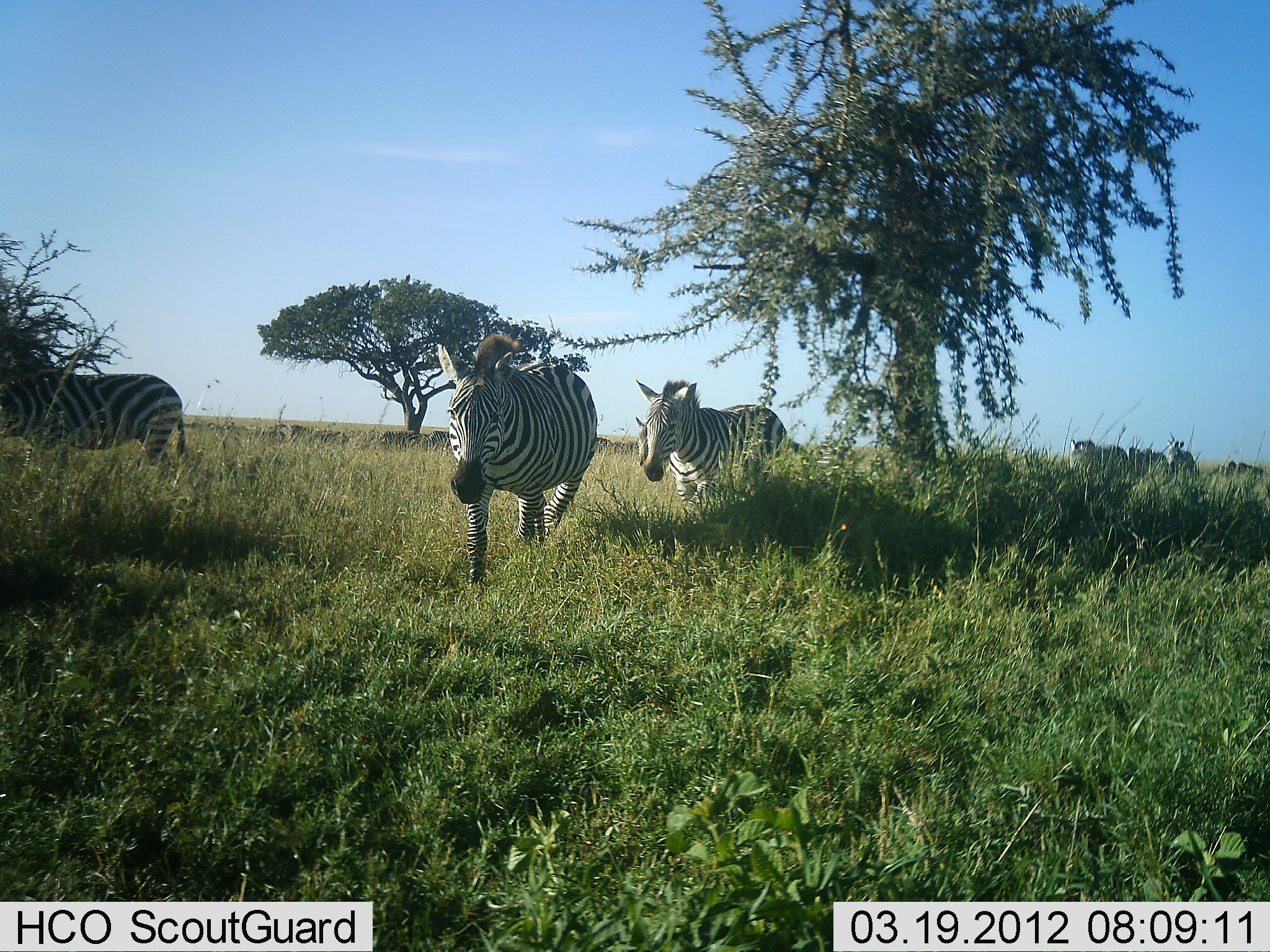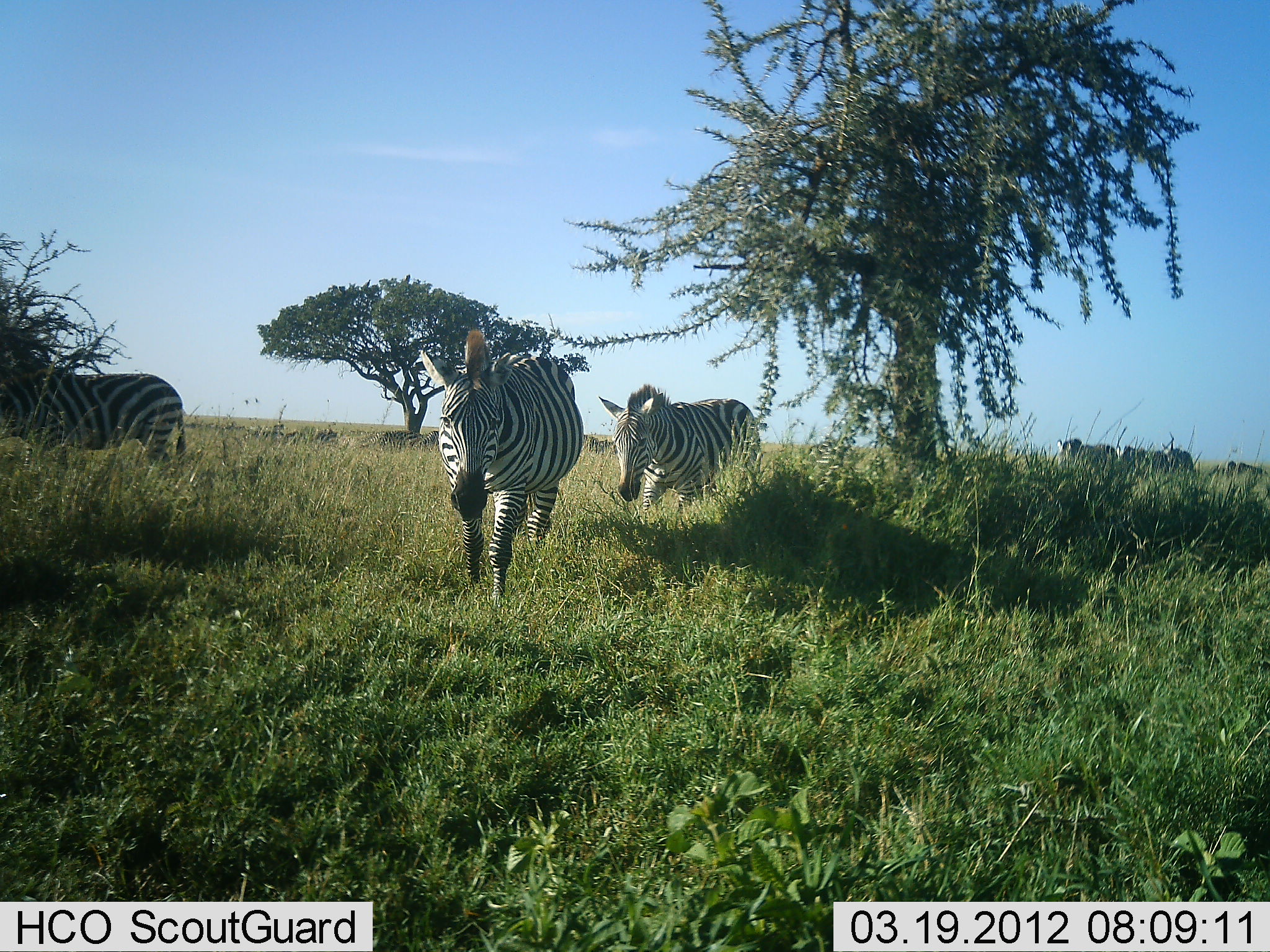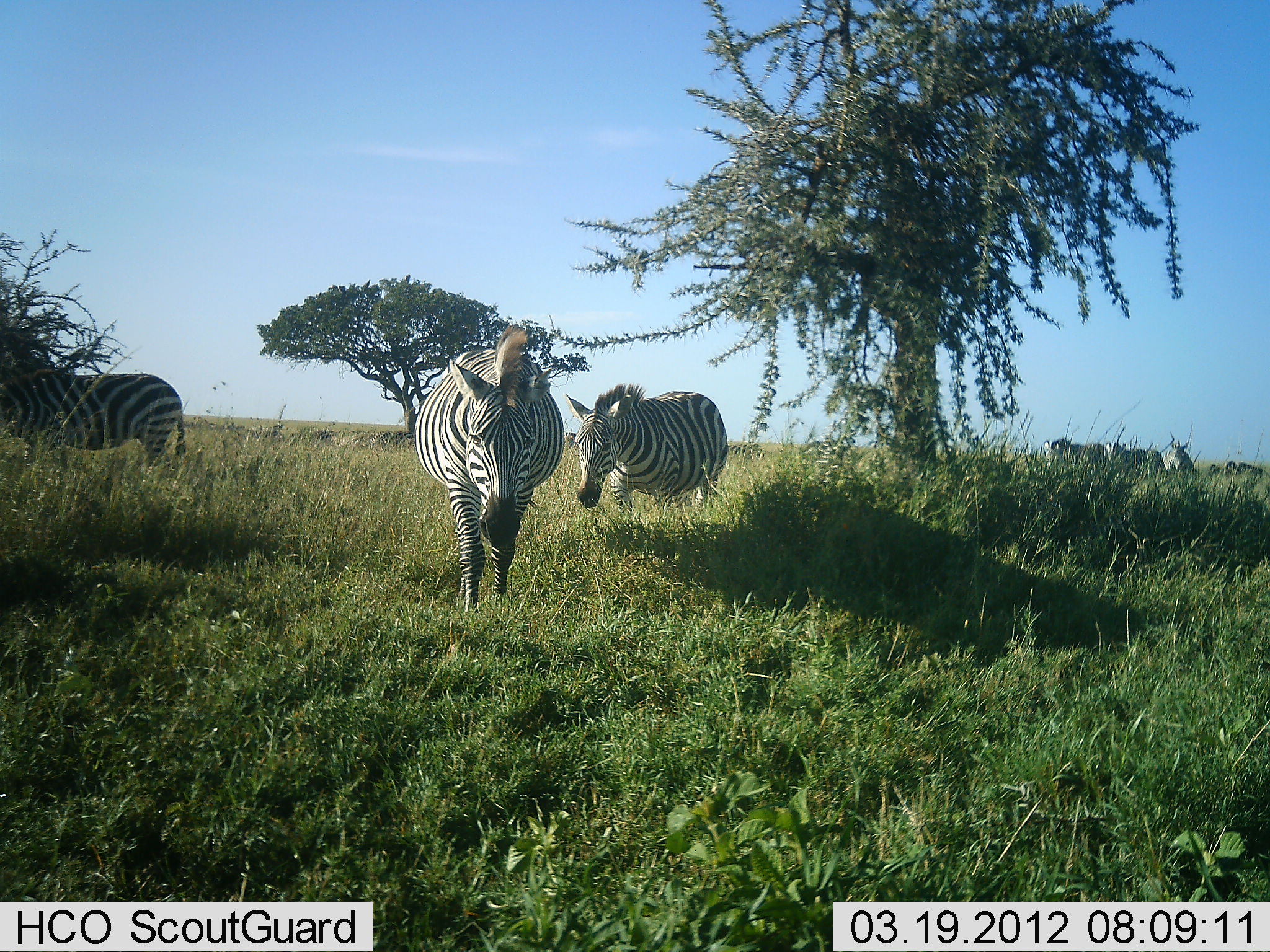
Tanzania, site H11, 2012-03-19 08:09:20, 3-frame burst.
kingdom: Animalia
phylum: Chordata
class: Mammalia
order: Perissodactyla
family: Equidae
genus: Equus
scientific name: Equus quagga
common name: plains zebra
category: zebra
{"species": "zebra (plains zebra) (Equus quagga)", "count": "6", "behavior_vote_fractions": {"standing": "38%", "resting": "0%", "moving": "100%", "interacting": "5%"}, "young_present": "0%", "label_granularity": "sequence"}